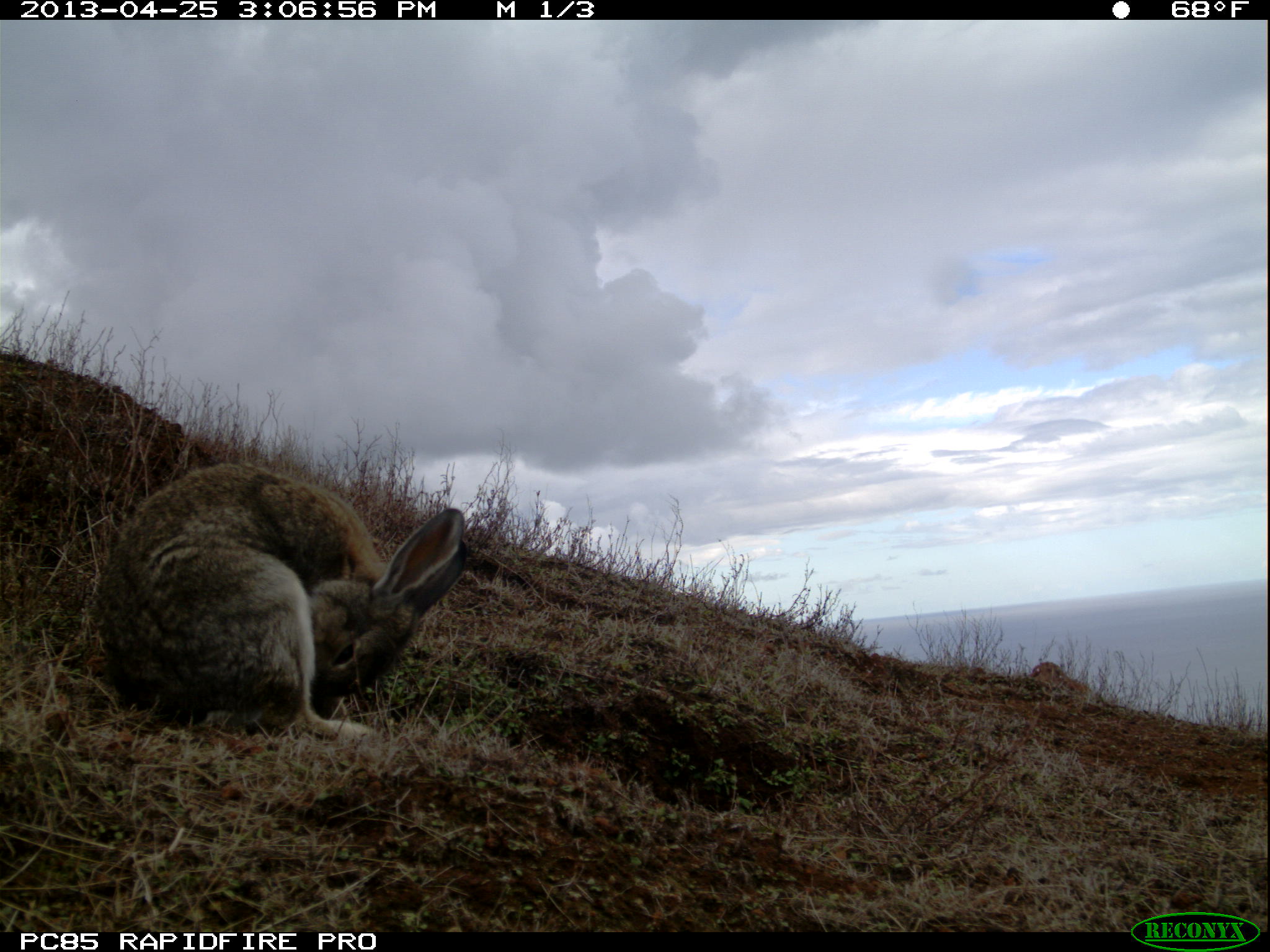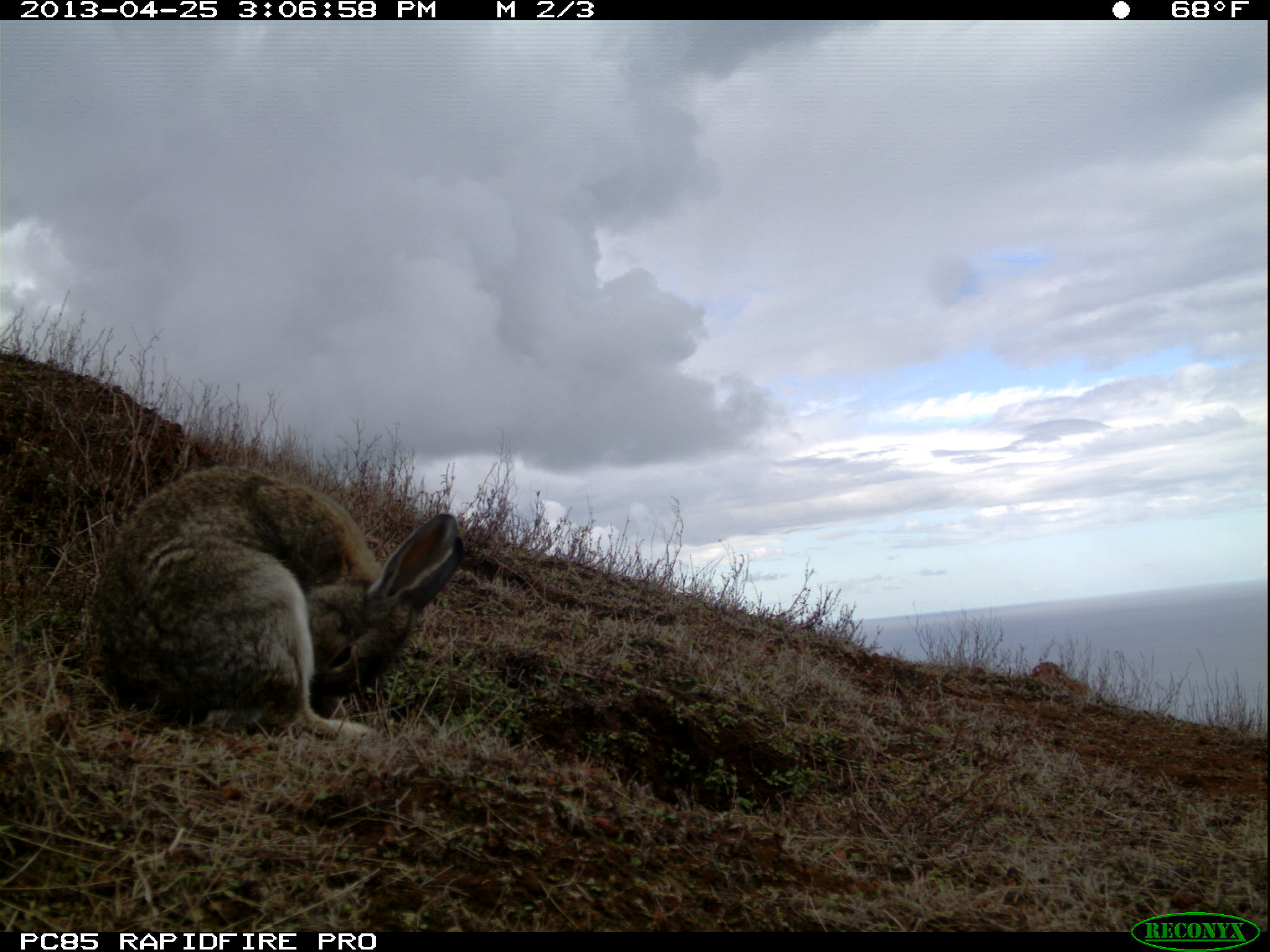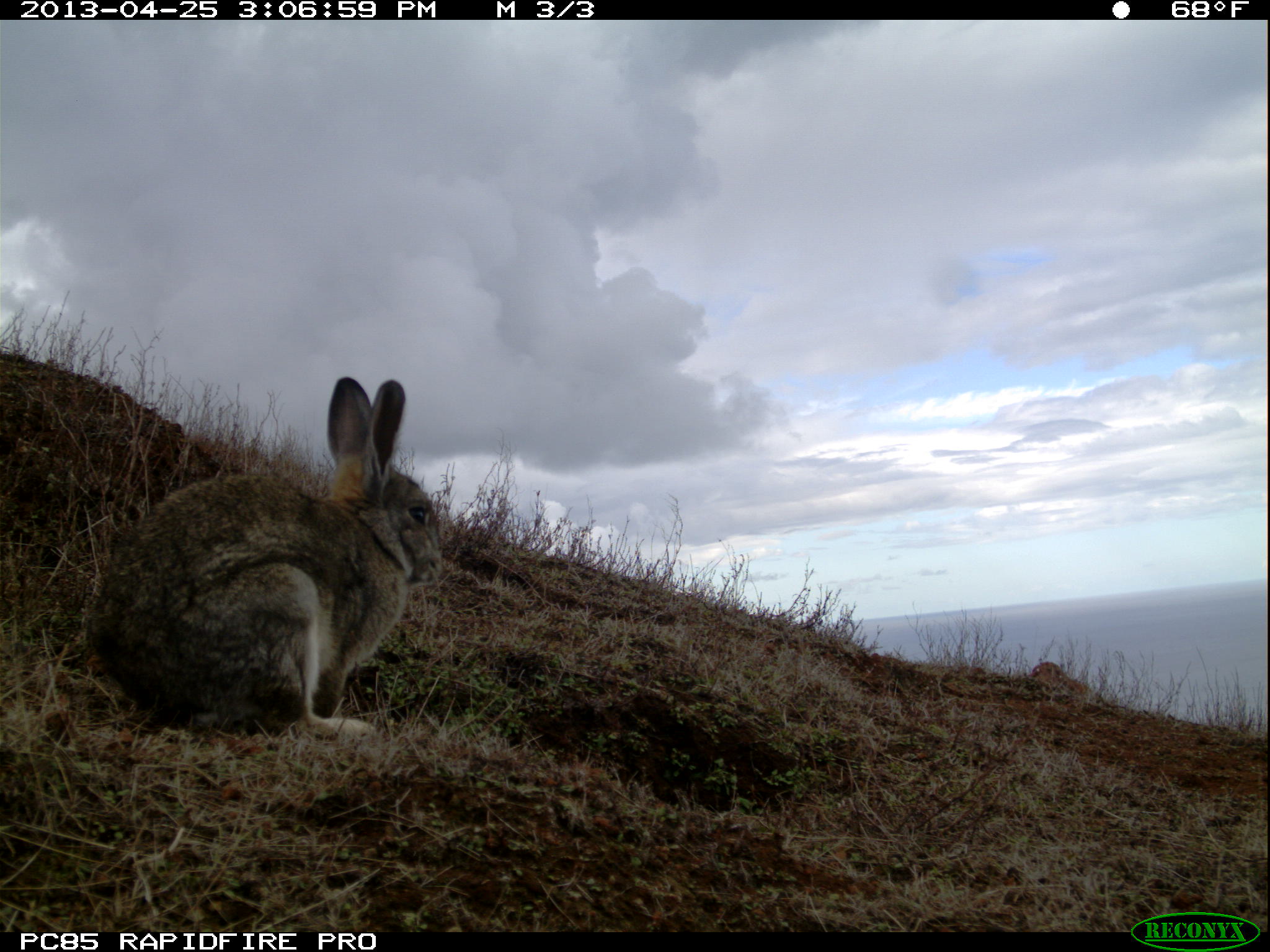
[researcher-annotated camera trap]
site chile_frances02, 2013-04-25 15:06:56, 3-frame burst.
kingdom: Animalia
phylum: Chordata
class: Mammalia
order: Lagomorpha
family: Leporidae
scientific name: Leporidae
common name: rabbits and hares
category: rabbit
Rabbit (rabbits and hares) (Leporidae).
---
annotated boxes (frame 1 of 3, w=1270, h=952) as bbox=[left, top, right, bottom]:
rabbit: bbox=[83, 459, 470, 742]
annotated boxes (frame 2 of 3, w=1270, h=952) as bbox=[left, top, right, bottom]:
rabbit: bbox=[83, 461, 467, 743]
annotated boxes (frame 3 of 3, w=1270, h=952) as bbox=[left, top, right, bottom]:
rabbit: bbox=[87, 376, 446, 739]